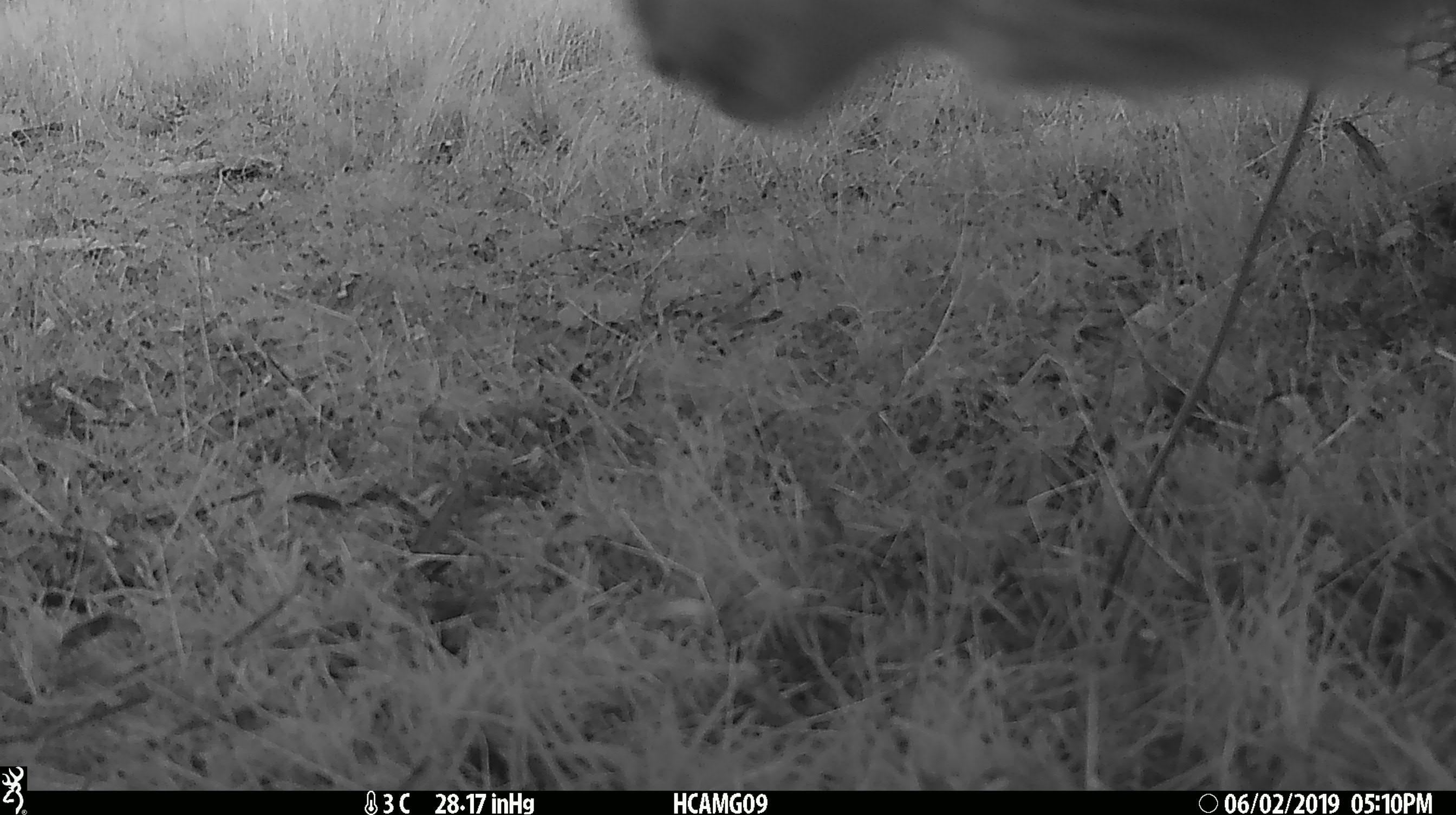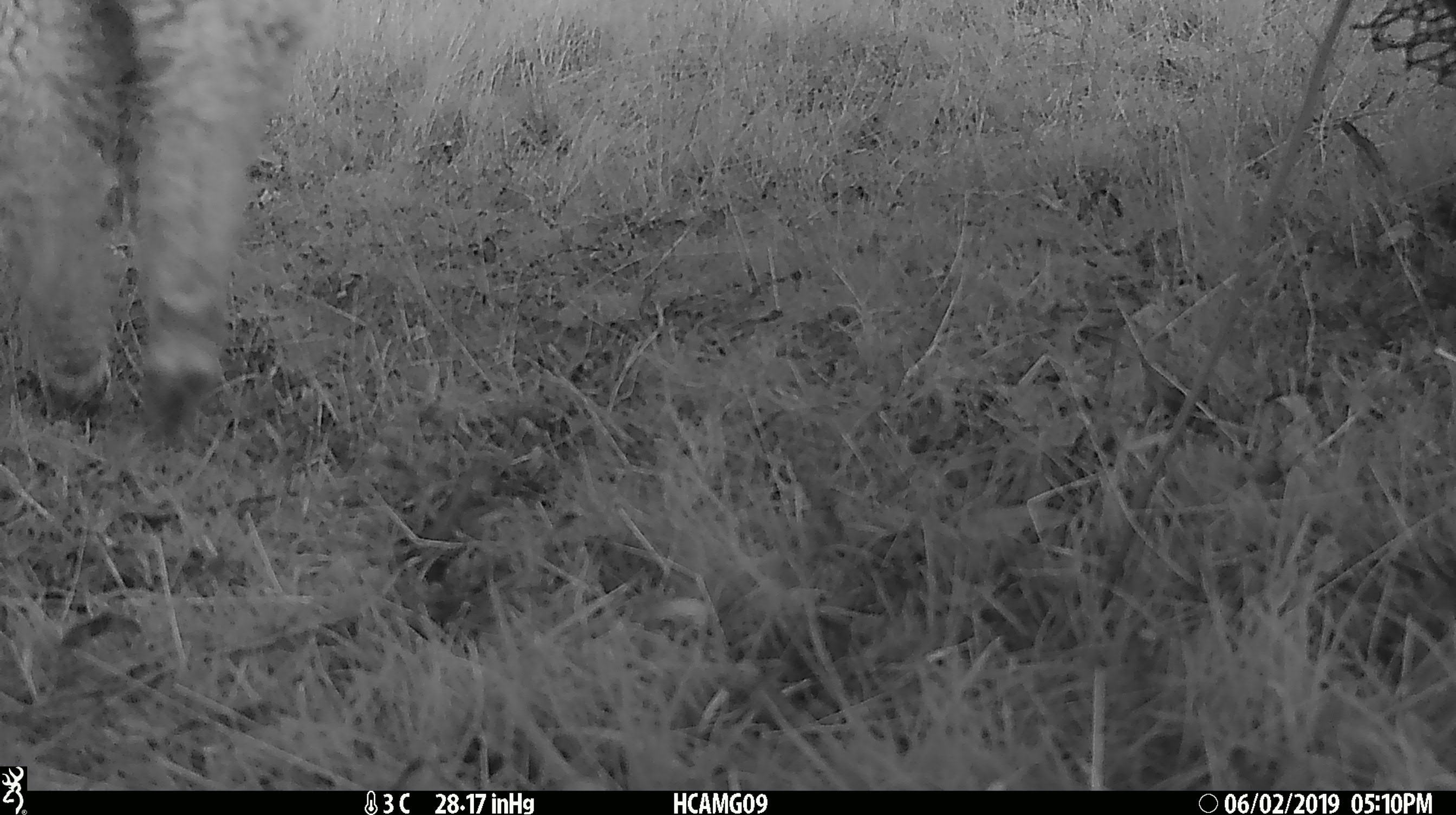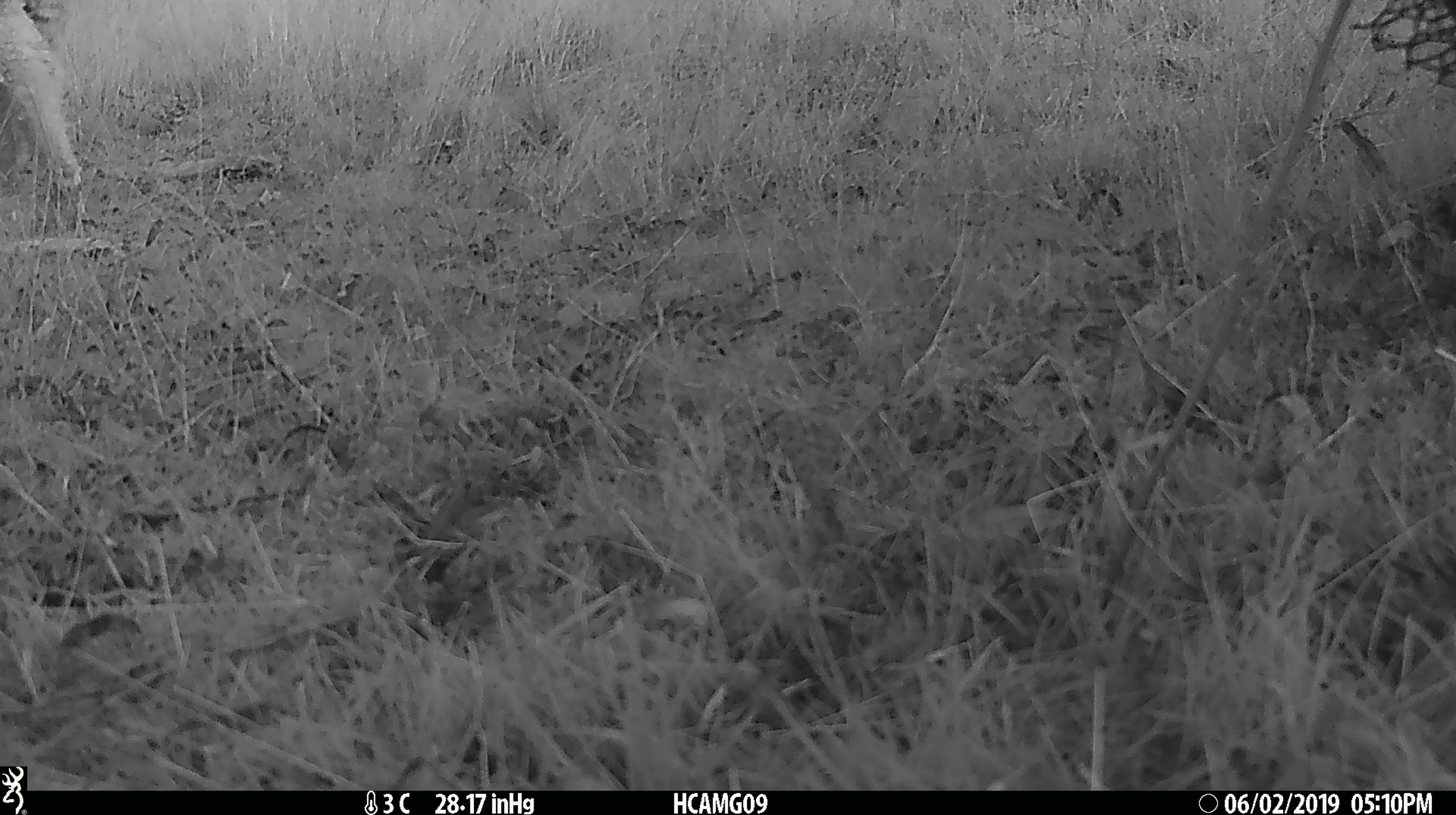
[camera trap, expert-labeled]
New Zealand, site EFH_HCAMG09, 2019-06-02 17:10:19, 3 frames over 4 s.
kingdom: Animalia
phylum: Chordata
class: Mammalia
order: Artiodactyla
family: Bovidae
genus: Ovis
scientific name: Ovis aries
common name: domestic sheep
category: sheep